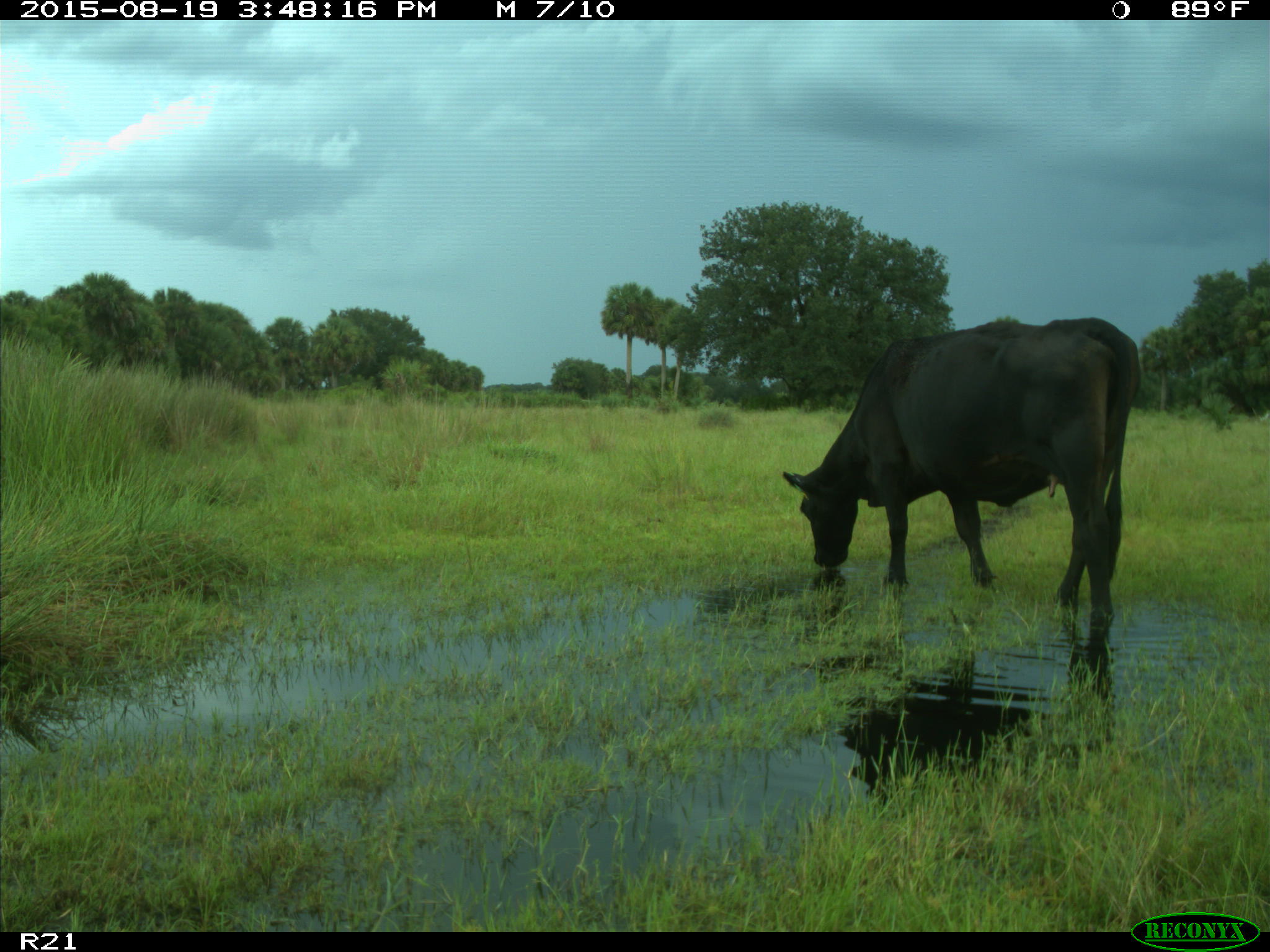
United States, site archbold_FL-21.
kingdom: Animalia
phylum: Chordata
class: Mammalia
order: Artiodactyla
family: Bovidae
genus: Bos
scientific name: Bos taurus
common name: domestic cow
Bos taurus (domestic cow).